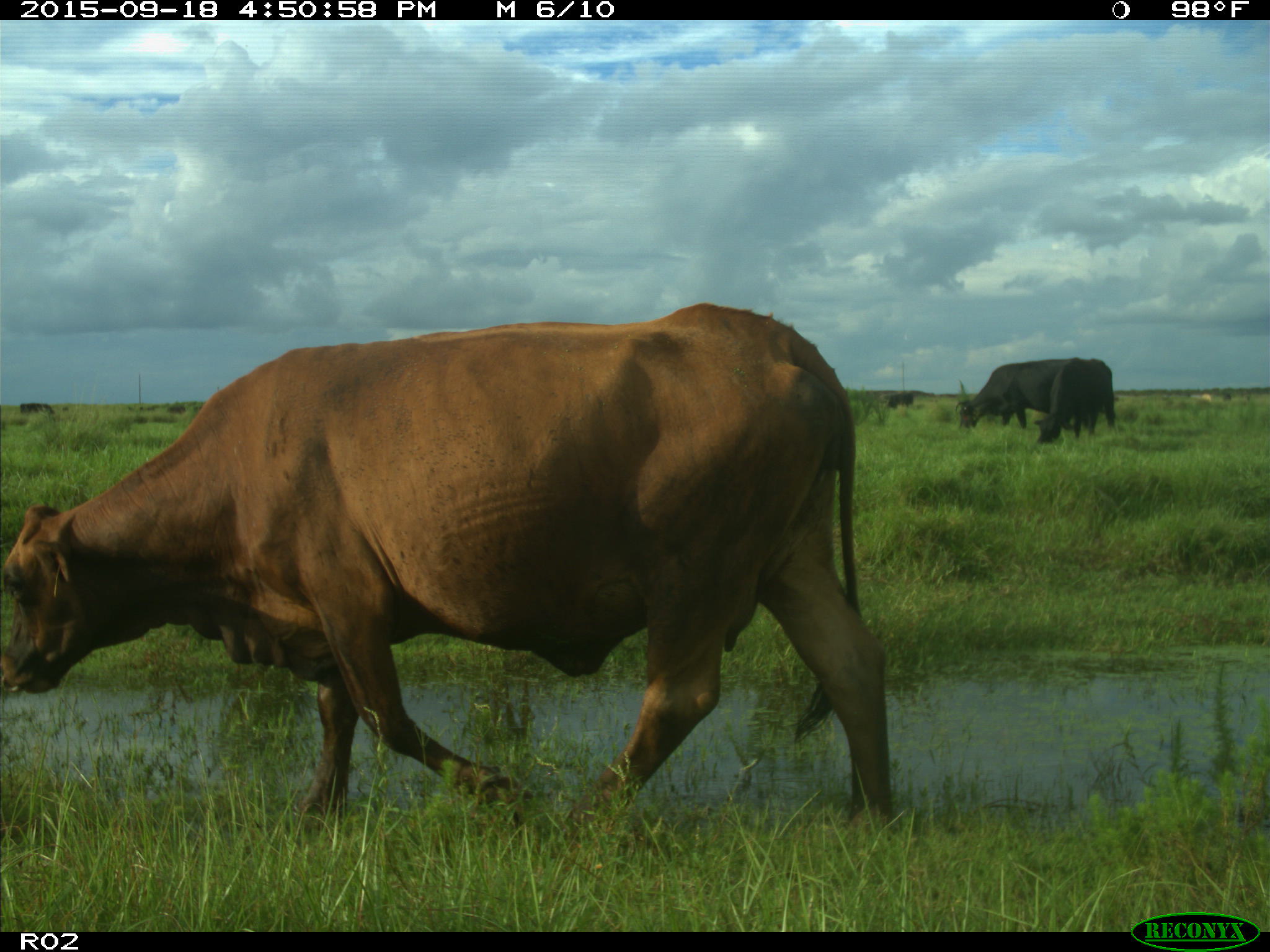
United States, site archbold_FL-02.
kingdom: Animalia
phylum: Chordata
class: Mammalia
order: Artiodactyla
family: Bovidae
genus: Bos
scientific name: Bos taurus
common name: domestic cow